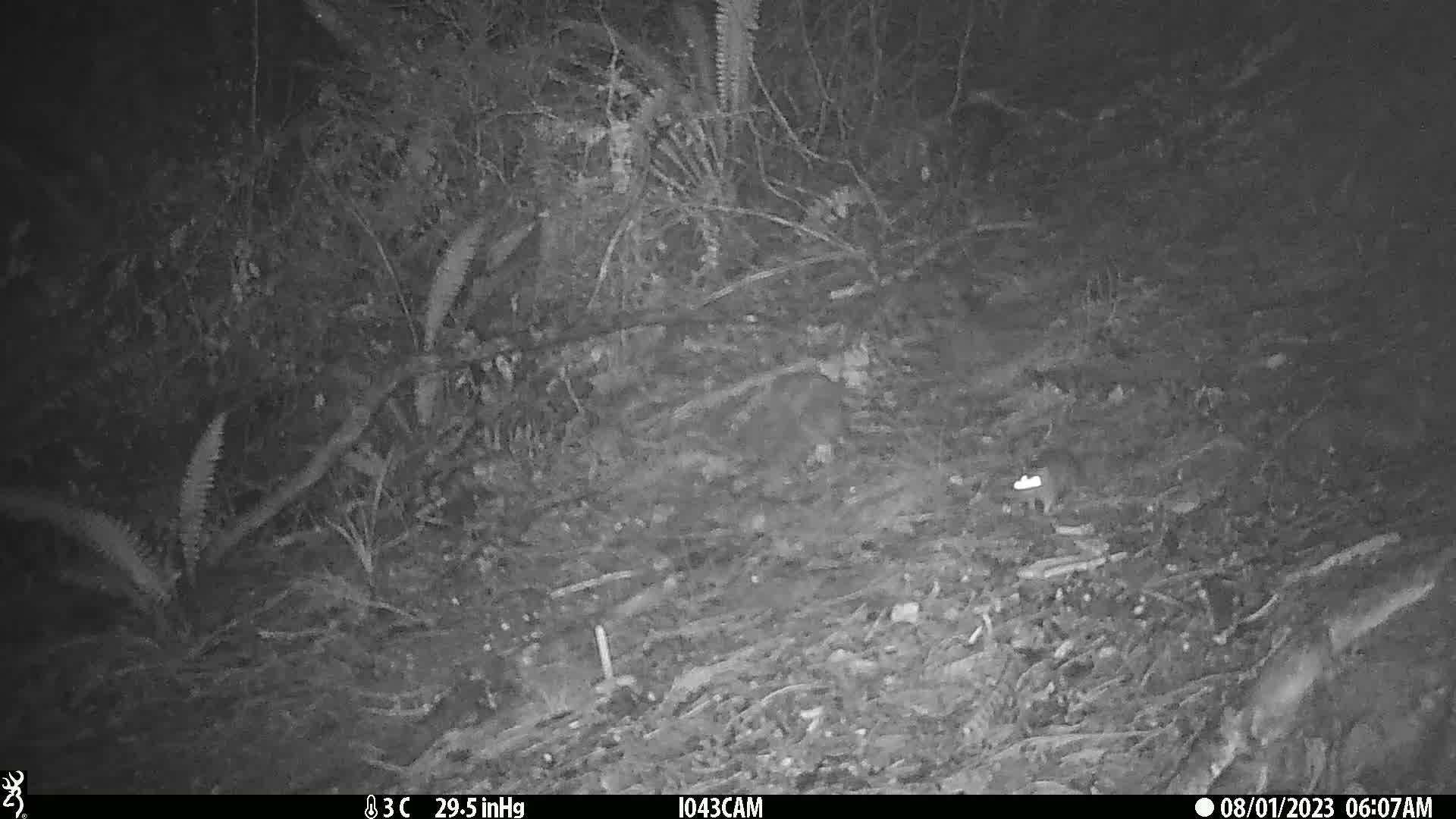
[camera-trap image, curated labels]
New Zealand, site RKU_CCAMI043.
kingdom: Animalia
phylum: Chordata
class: Mammalia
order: Rodentia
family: Muridae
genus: Rattus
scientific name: Rattus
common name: rat